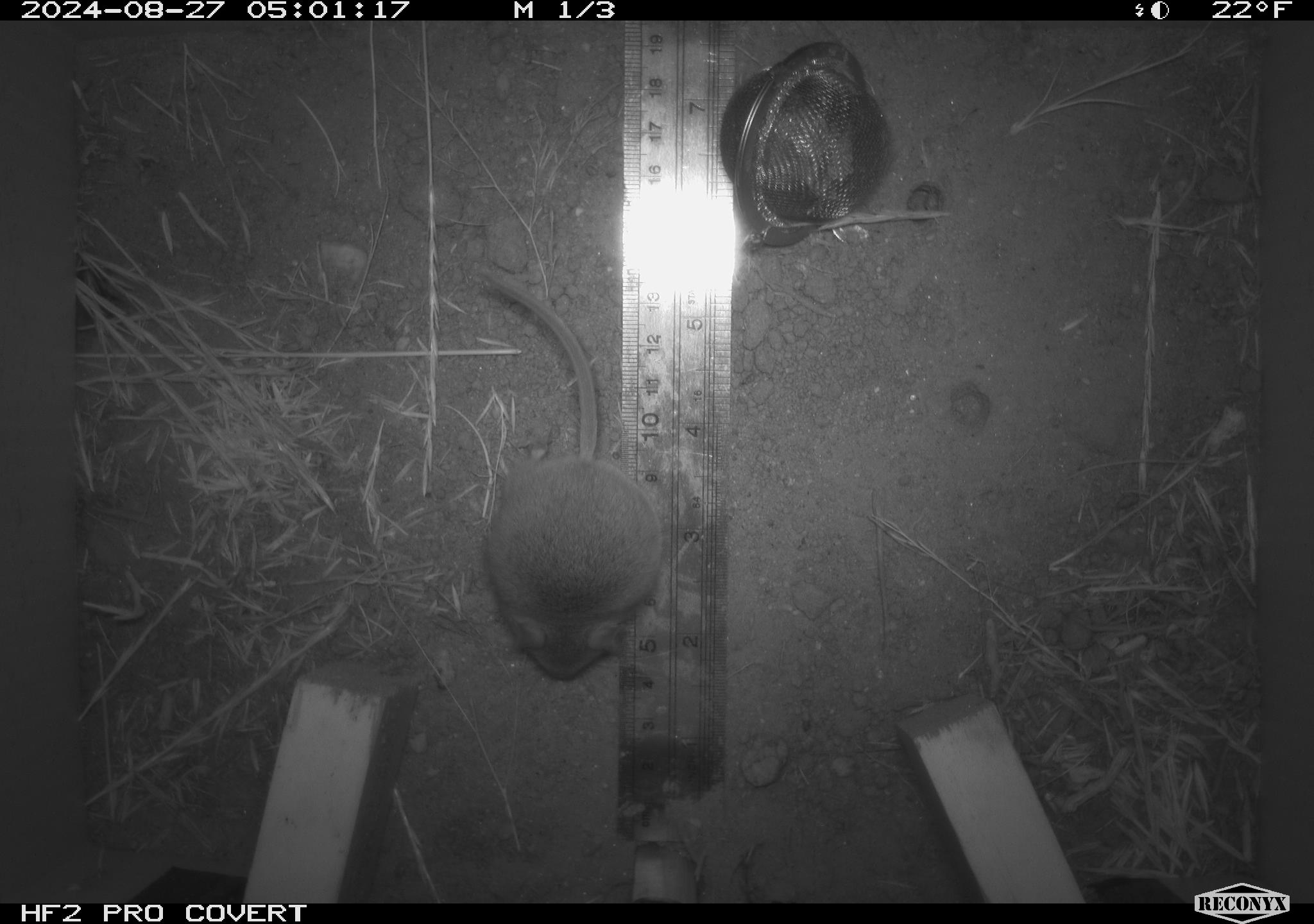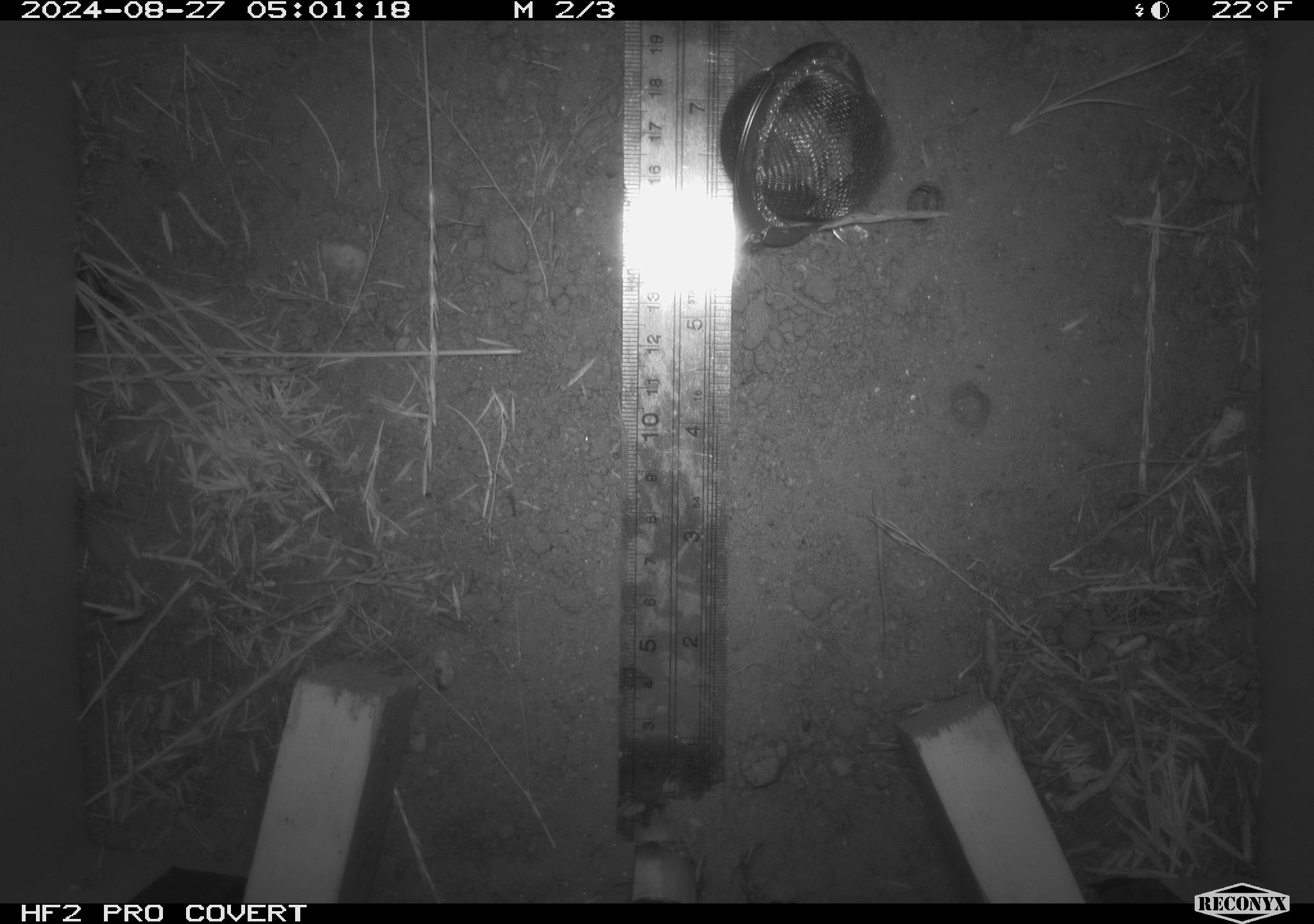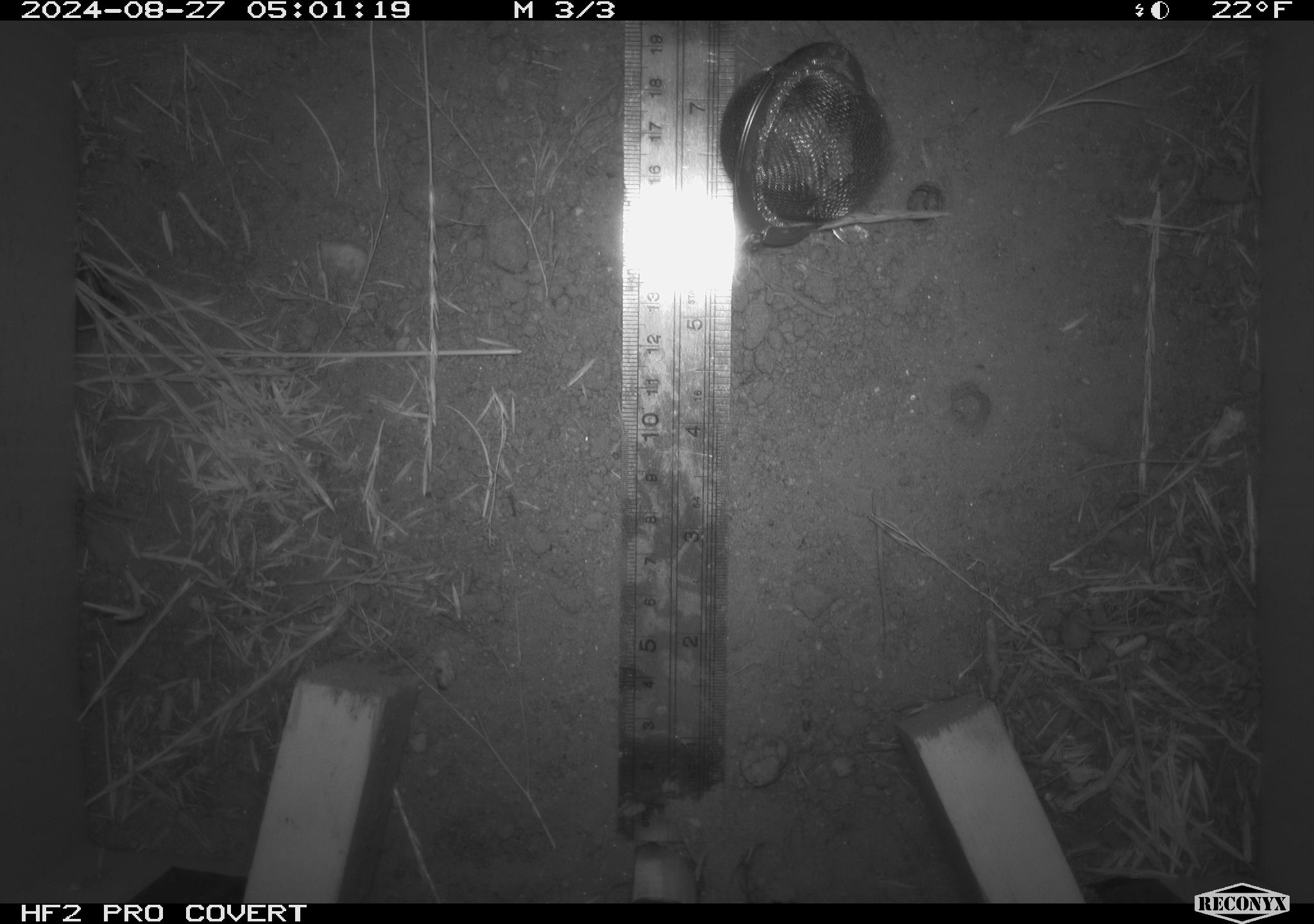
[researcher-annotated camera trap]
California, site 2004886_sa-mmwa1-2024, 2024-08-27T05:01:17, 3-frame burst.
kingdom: Animalia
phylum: Chordata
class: Mammalia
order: Rodentia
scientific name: Rodentia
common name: mouse species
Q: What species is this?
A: Mouse species (Rodentia).